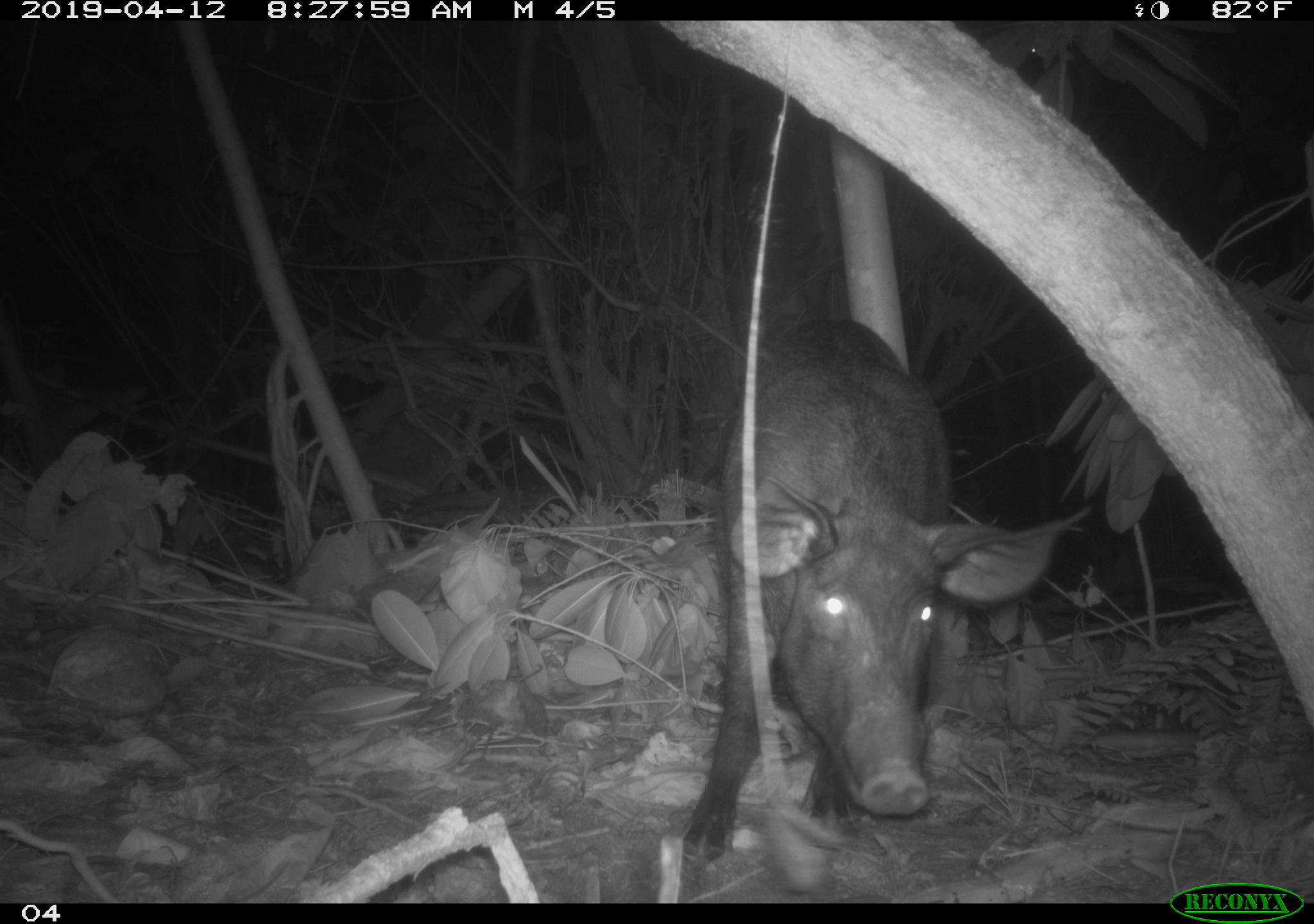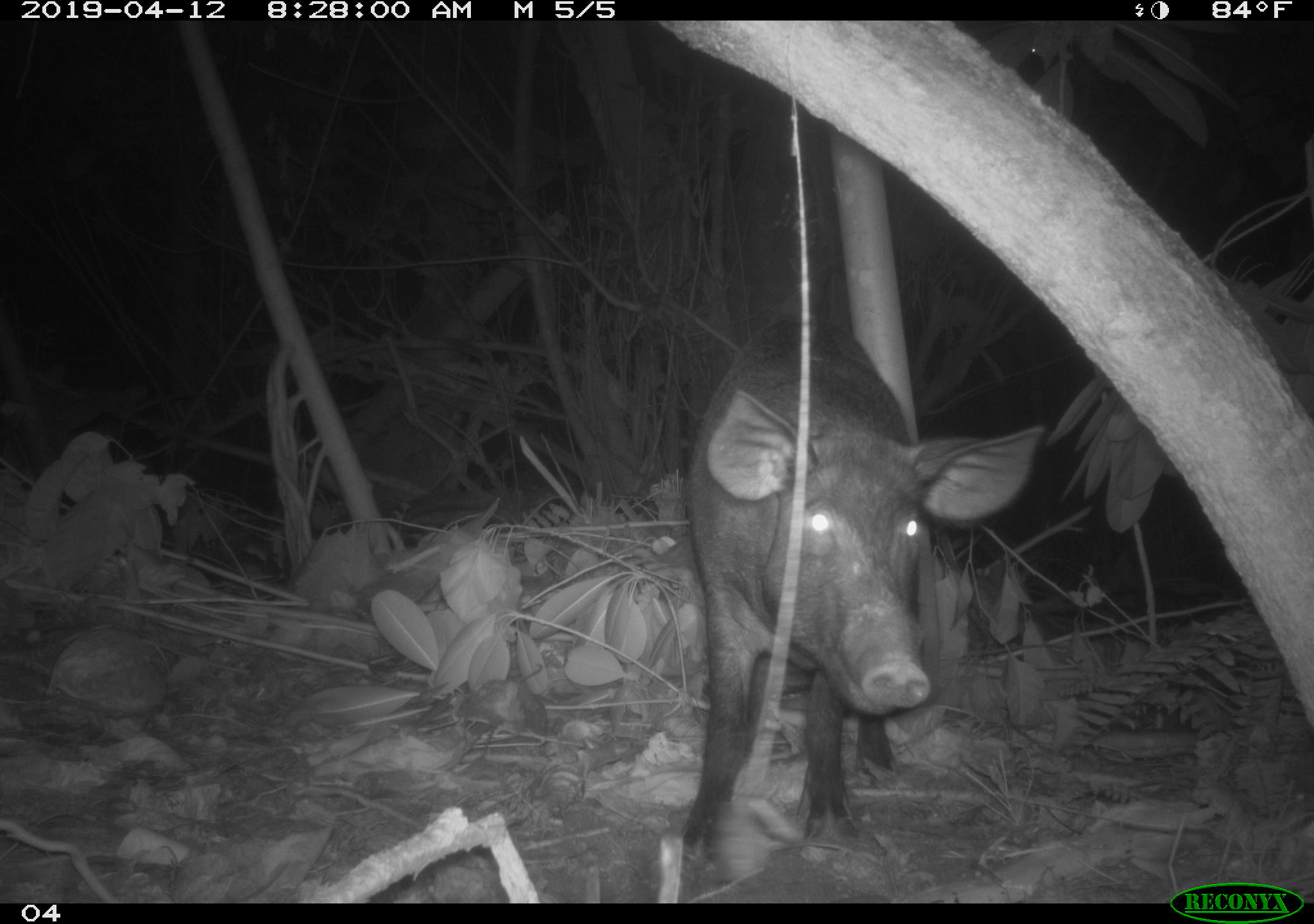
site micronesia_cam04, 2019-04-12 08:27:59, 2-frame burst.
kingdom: Animalia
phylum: Chordata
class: Mammalia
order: Artiodactyla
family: Suidae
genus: Sus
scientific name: Sus scrofa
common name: pig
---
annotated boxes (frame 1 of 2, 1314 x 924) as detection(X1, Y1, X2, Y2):
pig: detection(681, 323, 1063, 848)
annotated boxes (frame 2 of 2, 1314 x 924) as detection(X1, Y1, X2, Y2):
pig: detection(670, 314, 1042, 874)